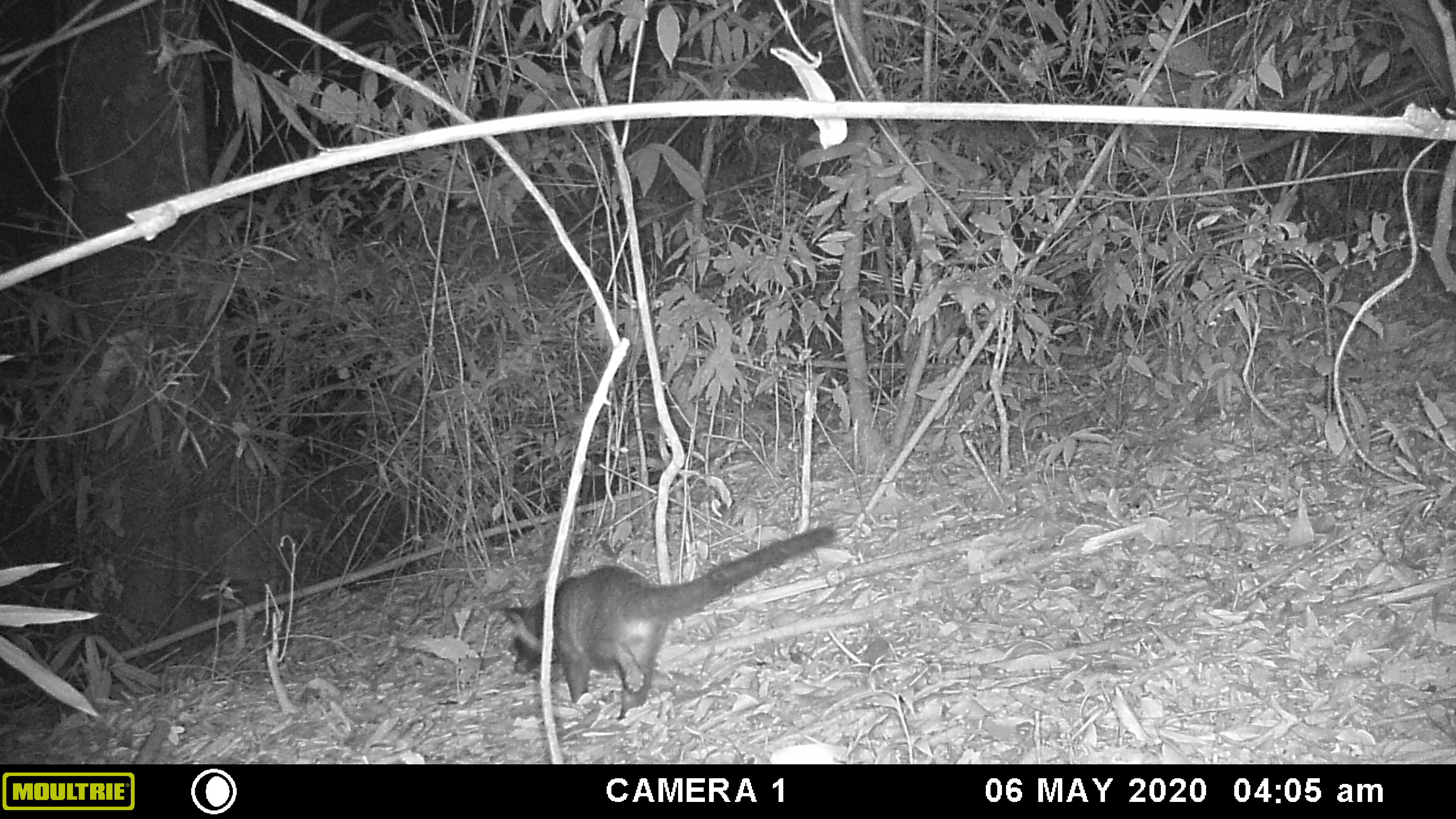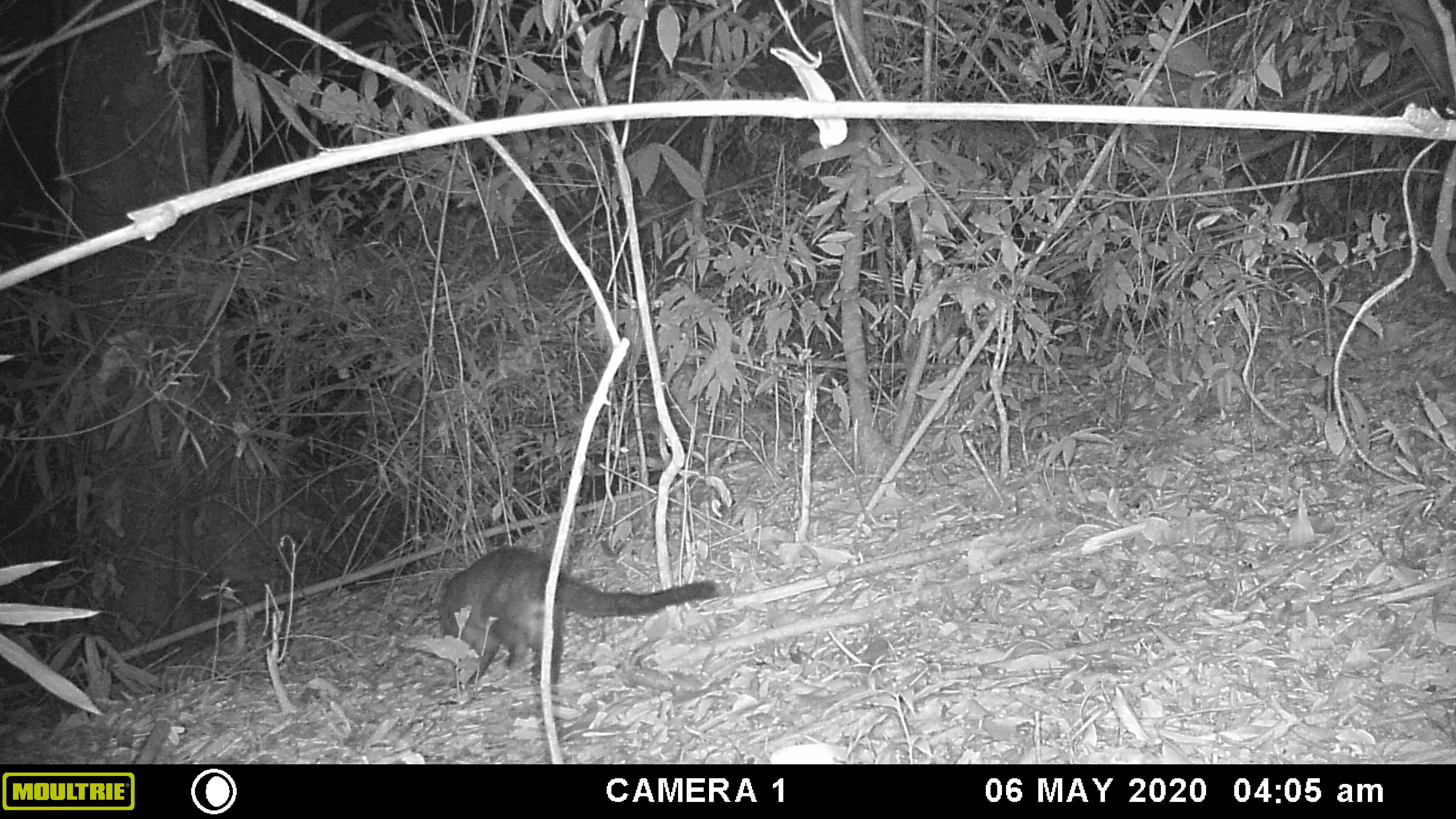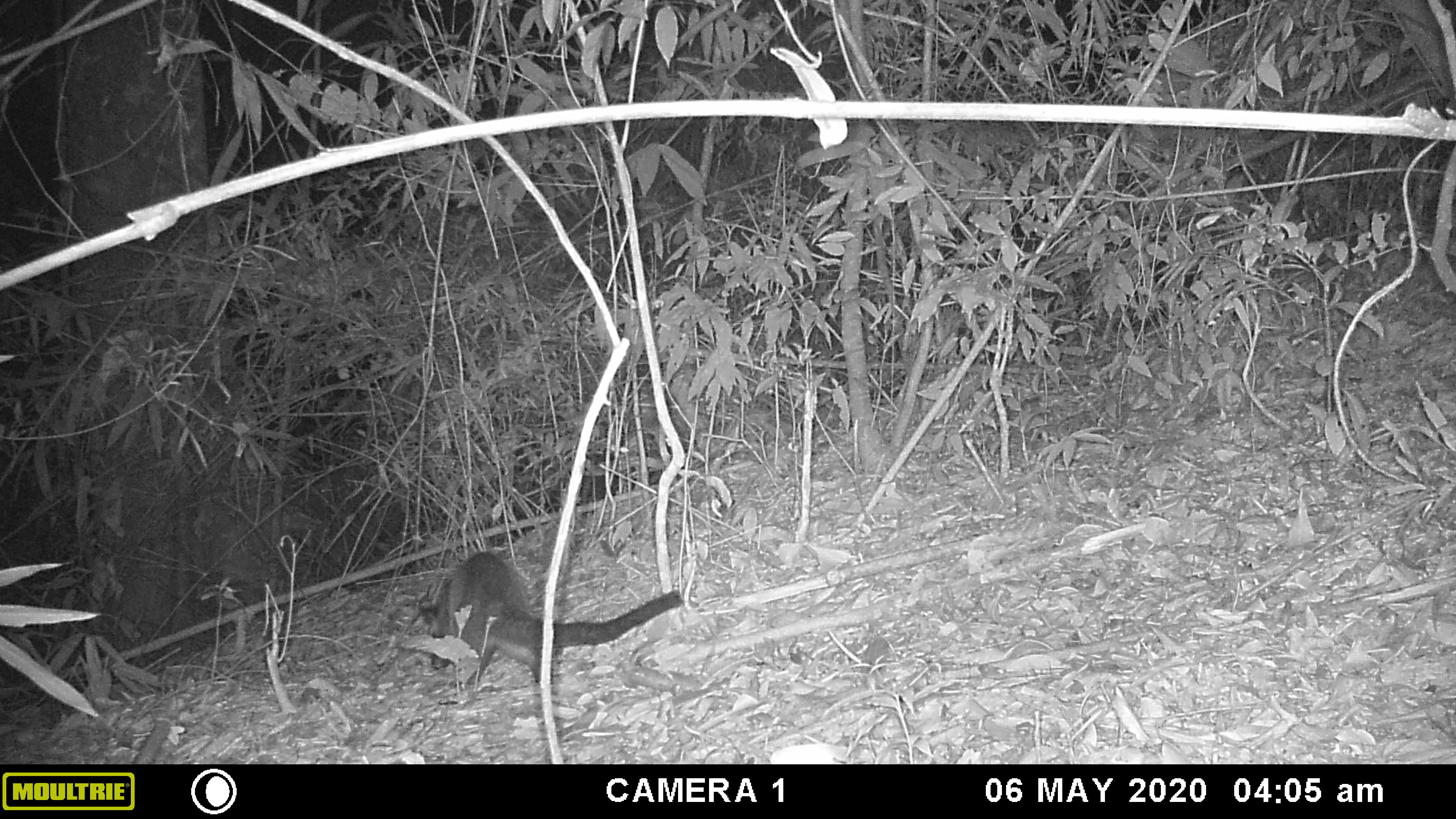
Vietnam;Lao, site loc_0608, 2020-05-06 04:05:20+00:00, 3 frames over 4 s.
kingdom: Animalia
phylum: Chordata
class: Mammalia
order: Carnivora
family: Viverridae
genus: Paguma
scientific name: Paguma larvata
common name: masked palm civet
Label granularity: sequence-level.